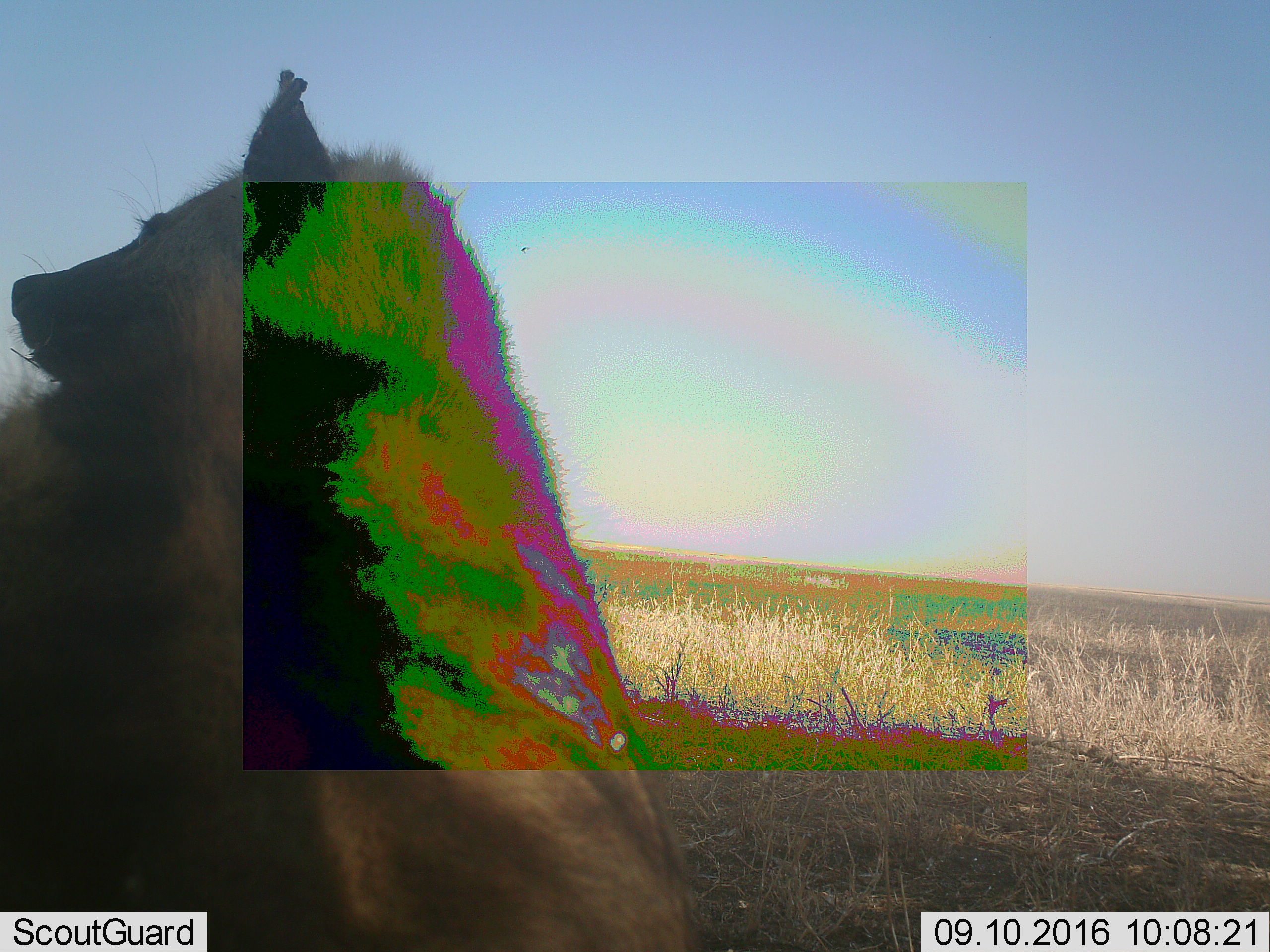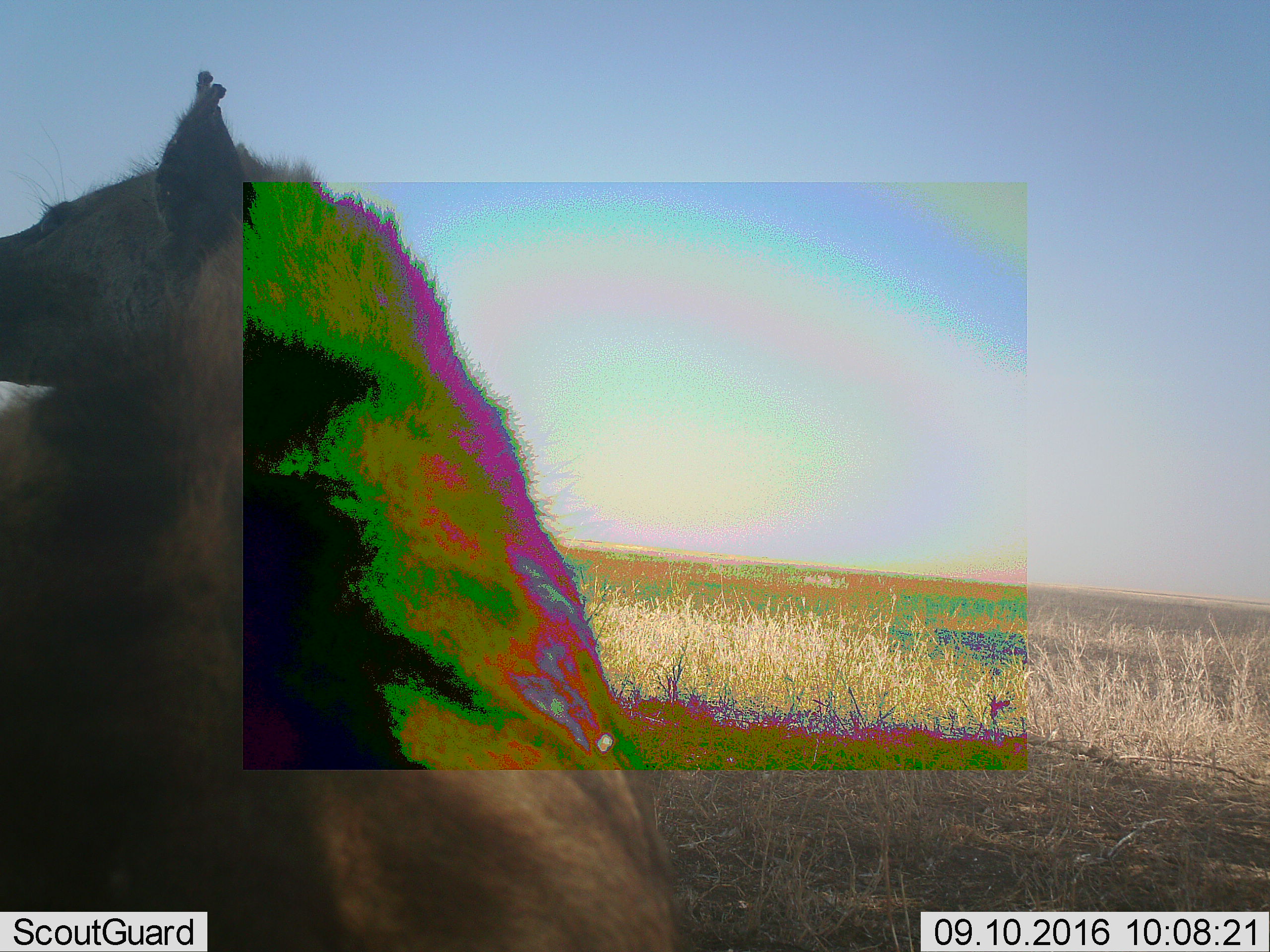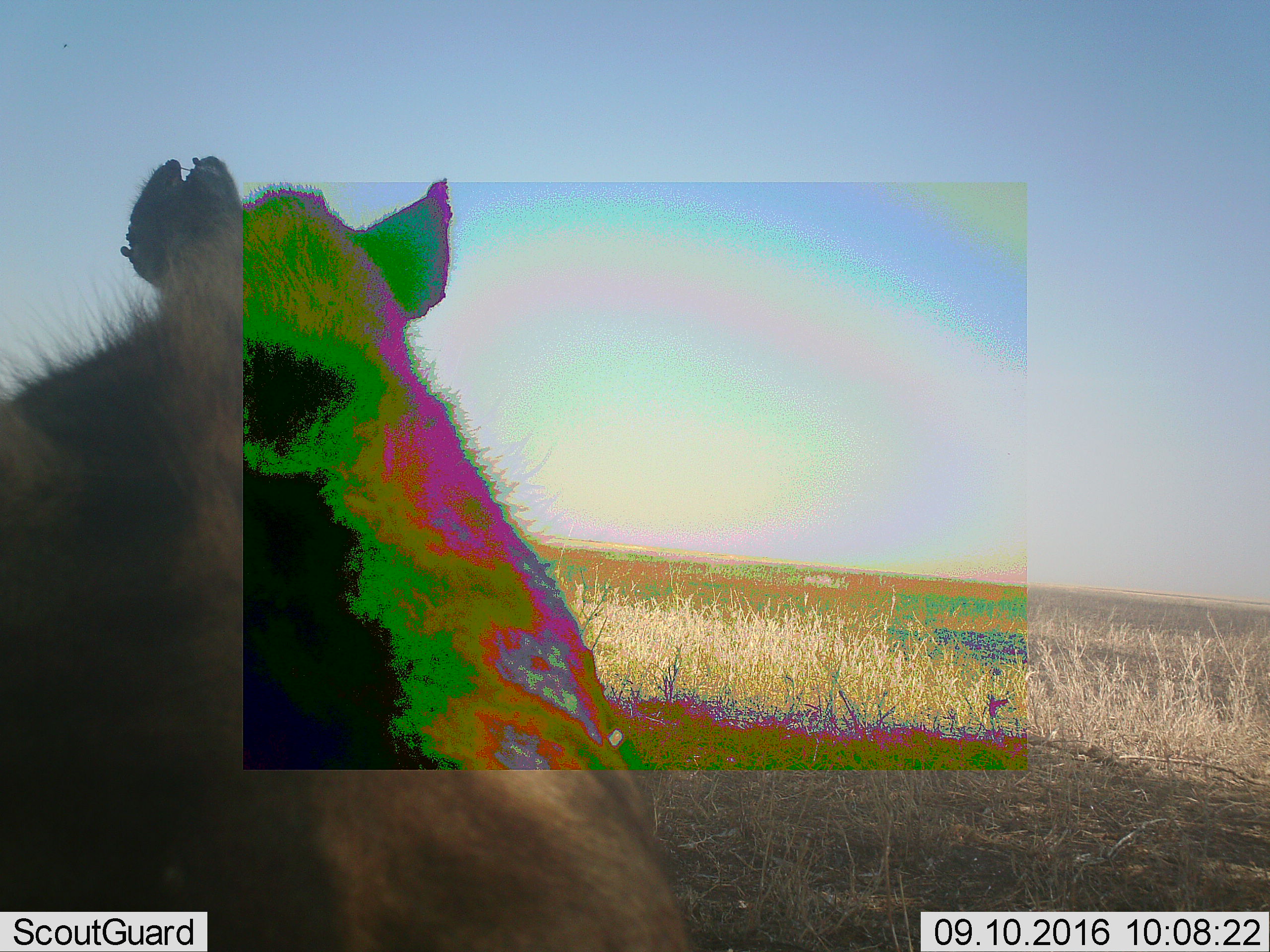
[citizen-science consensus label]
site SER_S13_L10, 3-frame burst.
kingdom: Animalia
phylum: Chordata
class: Mammalia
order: Carnivora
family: Hyaenidae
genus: Crocuta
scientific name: Crocuta crocuta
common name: spotted hyena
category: hyenaspotted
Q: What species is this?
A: Hyenaspotted (spotted hyena) (Crocuta crocuta).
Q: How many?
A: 1.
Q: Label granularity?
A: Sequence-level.